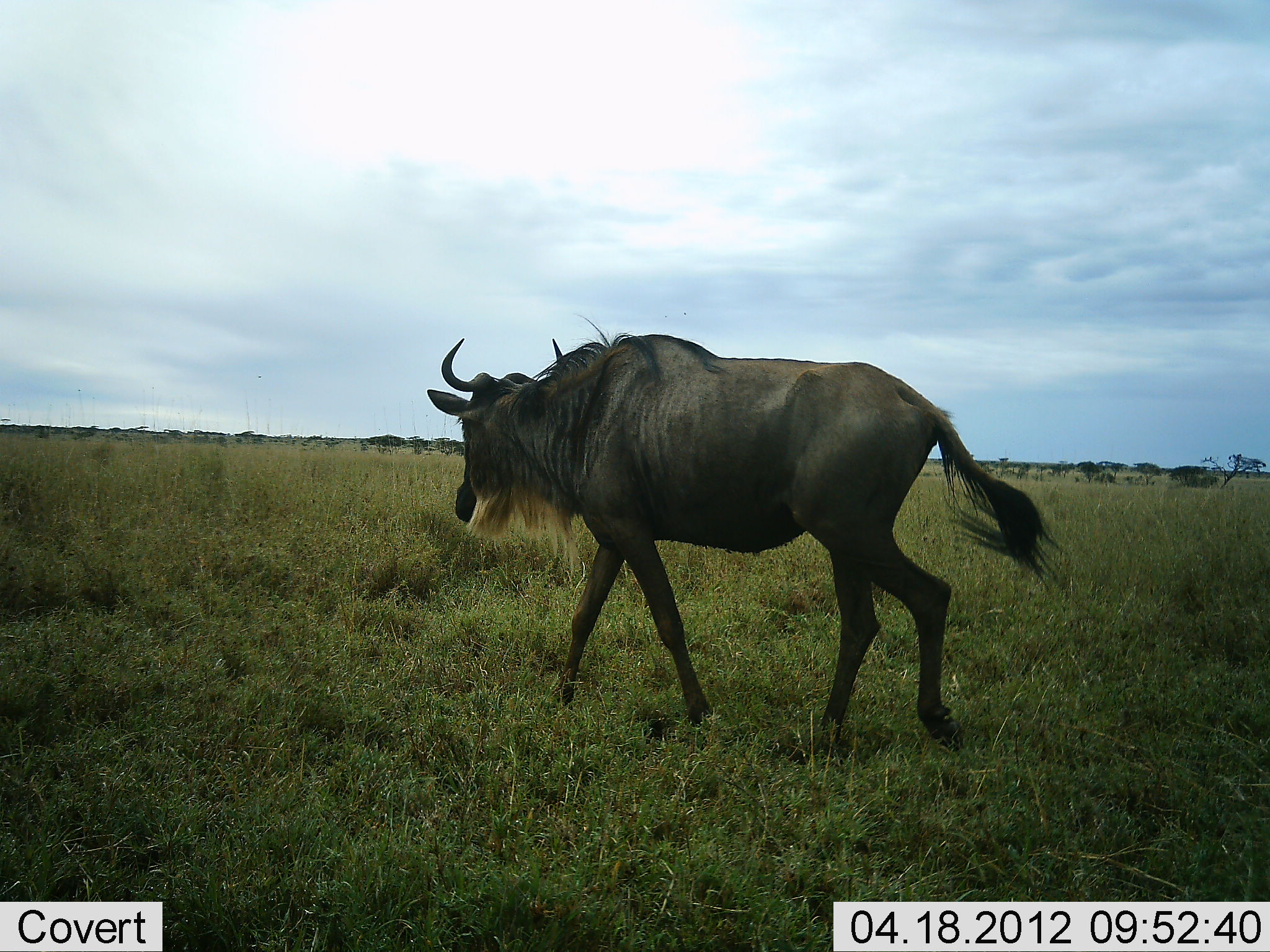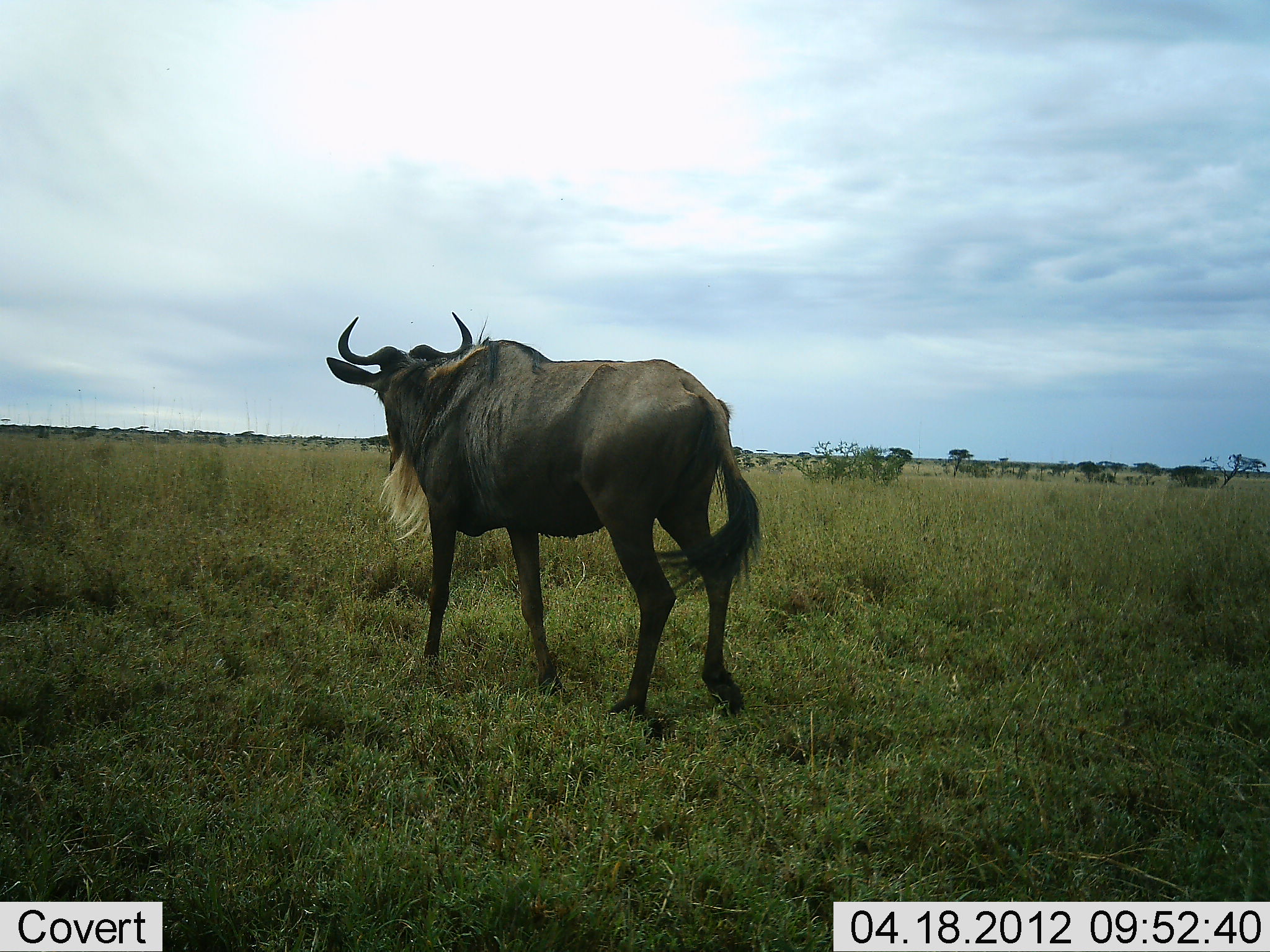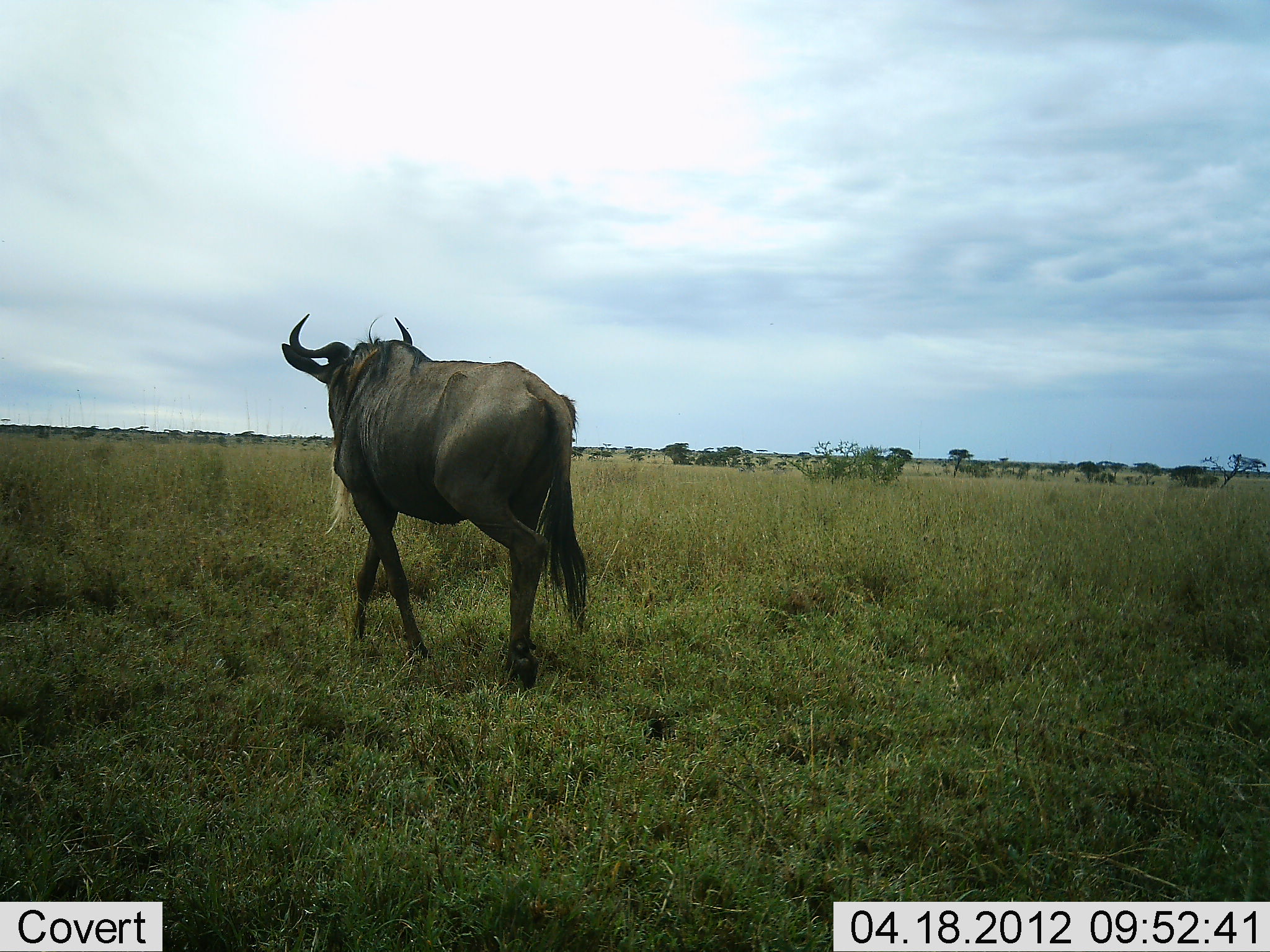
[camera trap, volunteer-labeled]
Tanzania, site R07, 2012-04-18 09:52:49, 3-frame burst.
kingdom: Animalia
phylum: Chordata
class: Mammalia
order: Artiodactyla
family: Bovidae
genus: Connochaetes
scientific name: Connochaetes taurinus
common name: blue wildebeest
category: wildebeest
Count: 1.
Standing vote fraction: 21%.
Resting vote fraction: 0%.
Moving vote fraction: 79%.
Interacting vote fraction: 0%.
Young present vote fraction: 0%.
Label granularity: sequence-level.